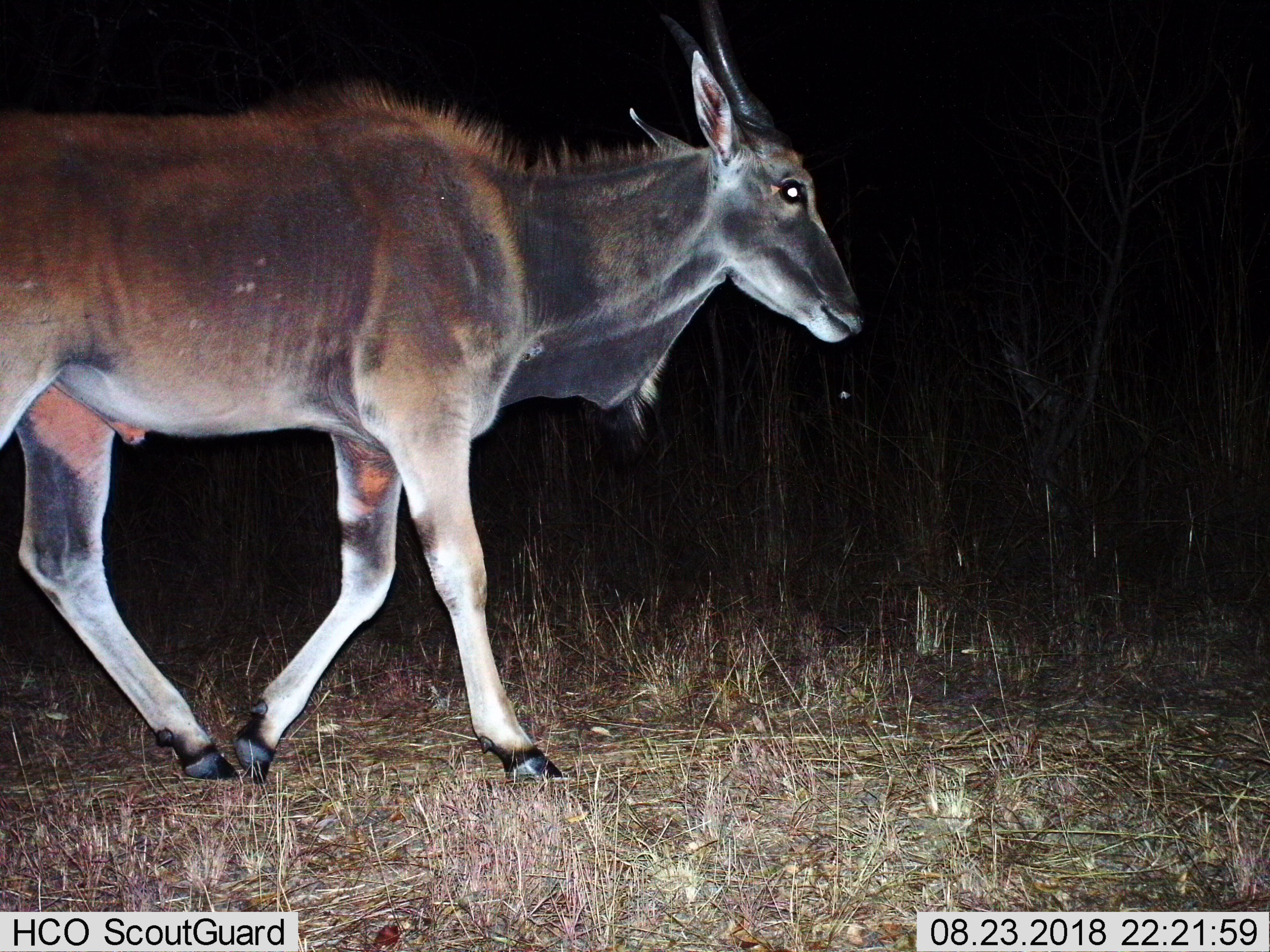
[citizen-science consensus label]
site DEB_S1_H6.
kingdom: Animalia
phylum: Chordata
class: Mammalia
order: Artiodactyla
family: Bovidae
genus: Tragelaphus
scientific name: Tragelaphus oryx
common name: eland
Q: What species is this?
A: Eland (Tragelaphus oryx).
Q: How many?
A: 1.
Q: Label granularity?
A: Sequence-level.